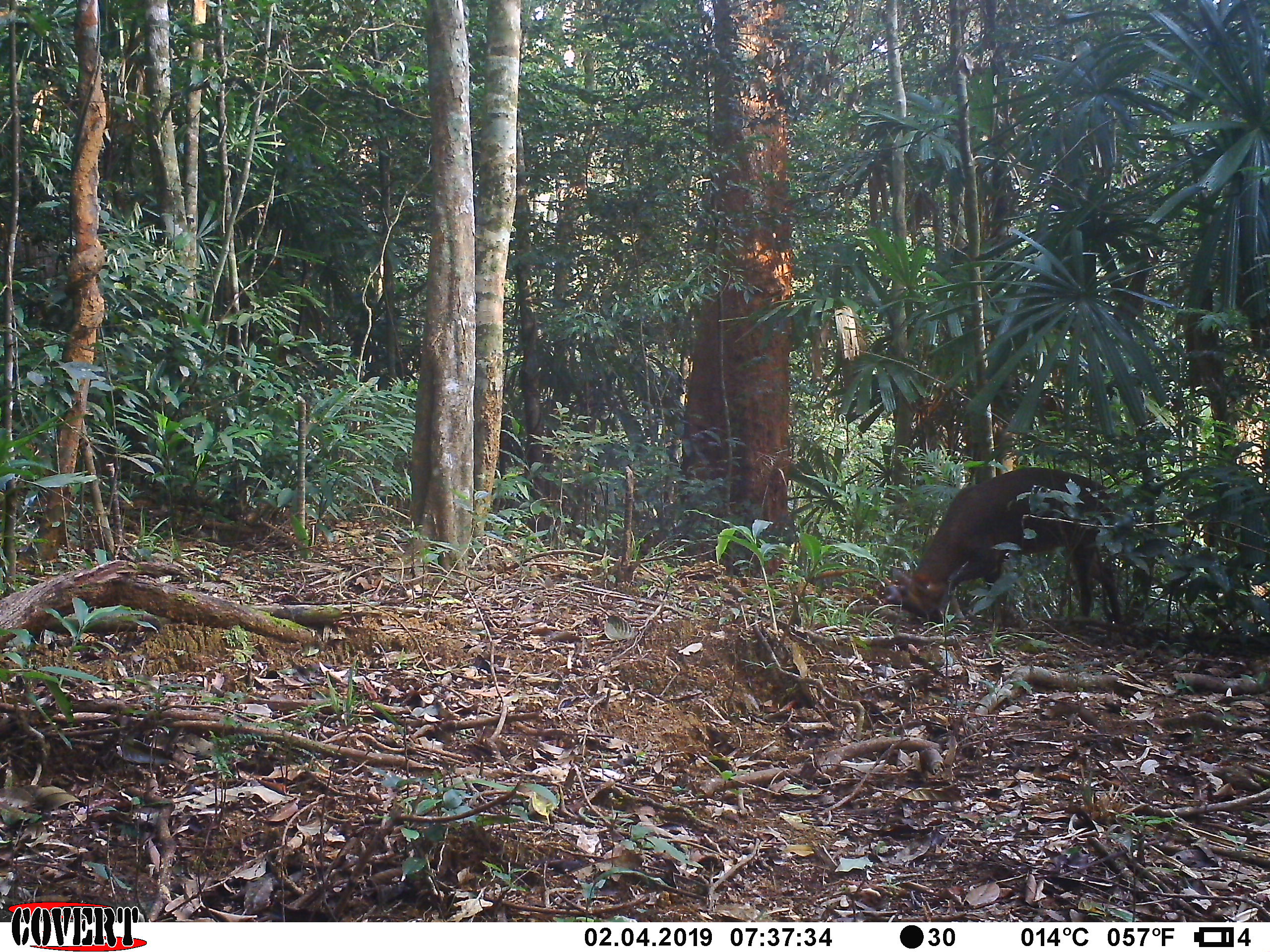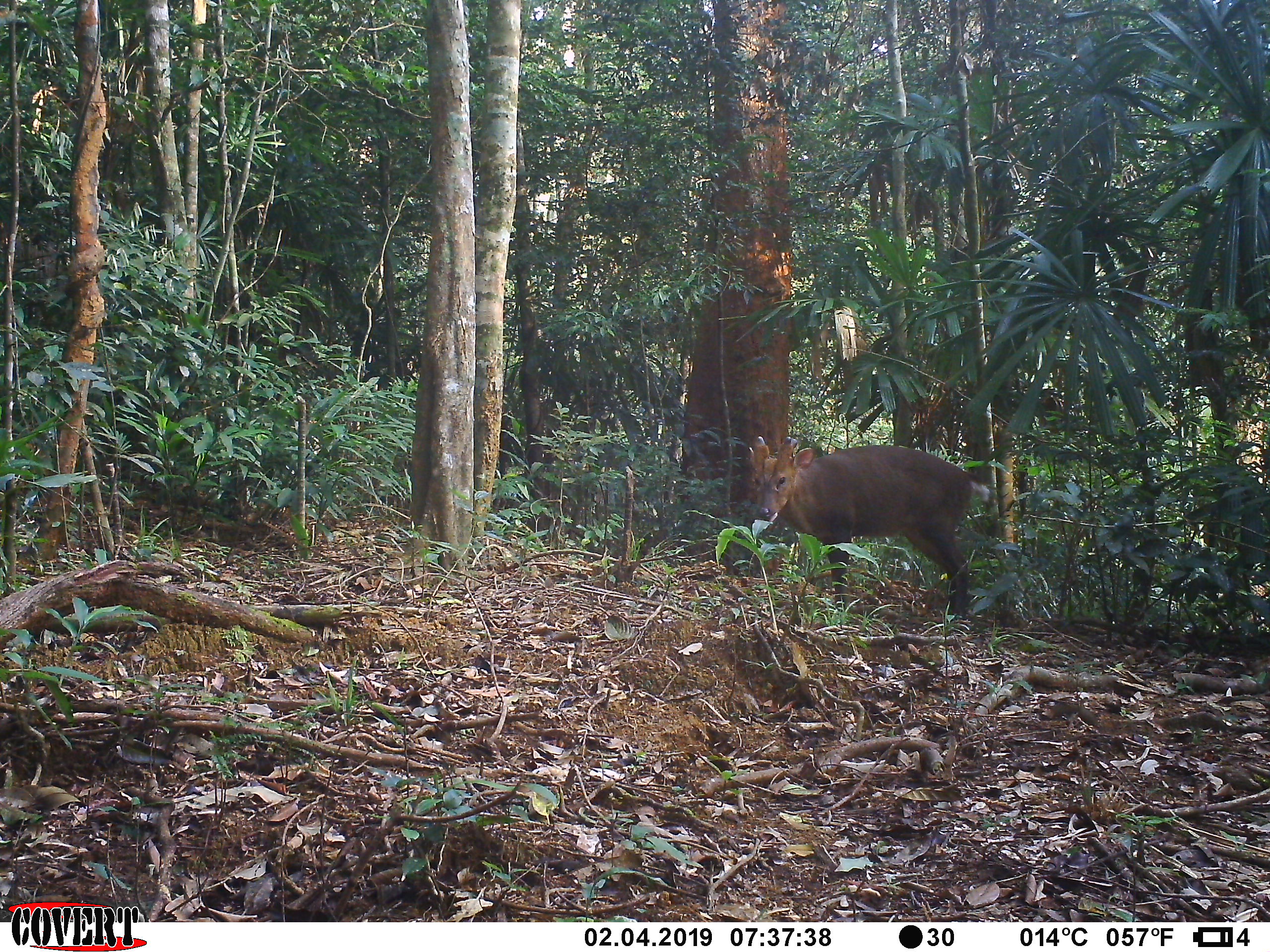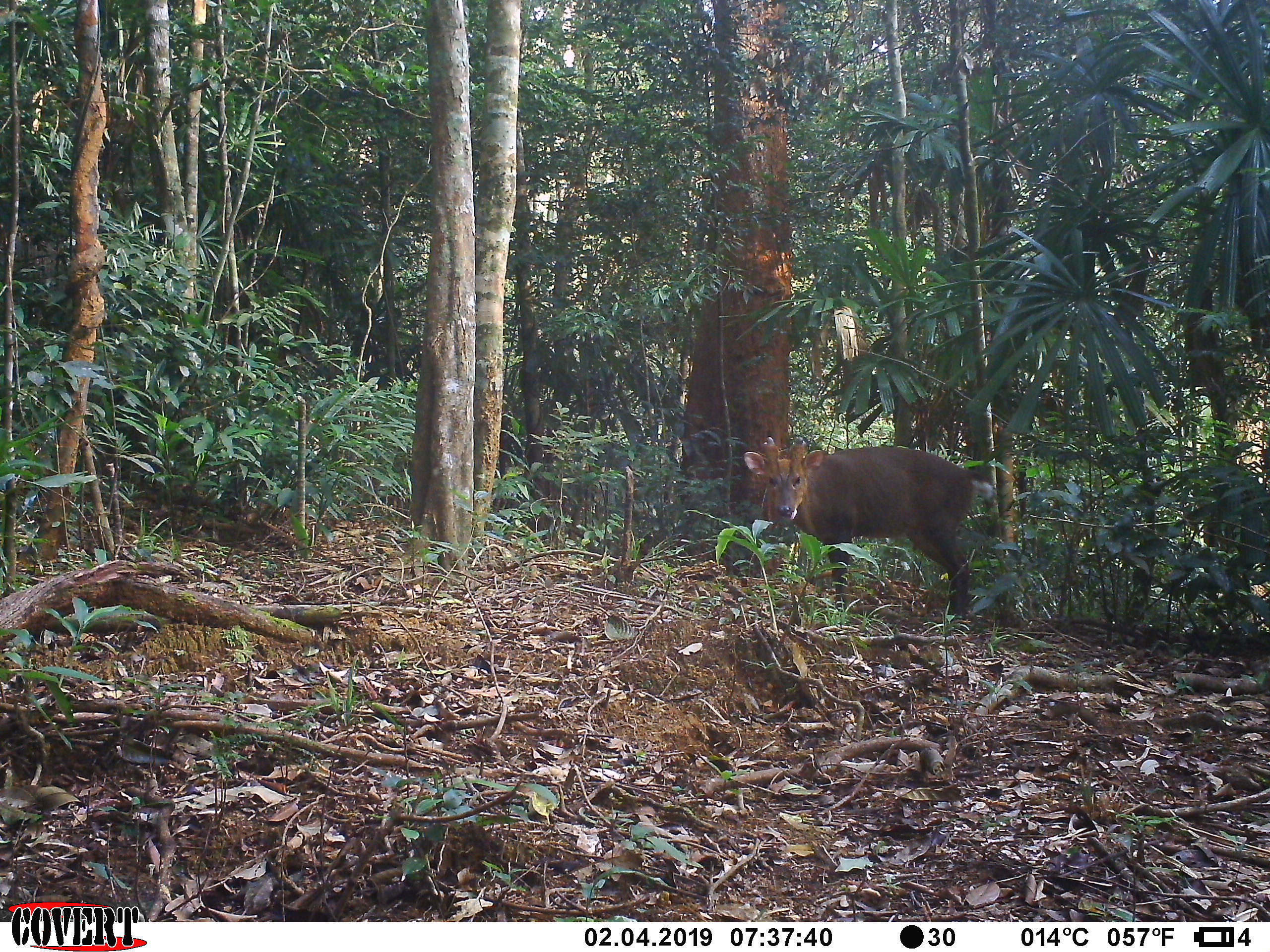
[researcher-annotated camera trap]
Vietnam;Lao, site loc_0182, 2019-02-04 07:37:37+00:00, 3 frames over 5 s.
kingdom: Animalia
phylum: Chordata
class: Mammalia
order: Artiodactyla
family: Cervidae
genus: Muntiacus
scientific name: Muntiacus vuquangensis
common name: large-antlered muntjac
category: large antlered muntjac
Large antlered muntjac (large-antlered muntjac) (Muntiacus vuquangensis). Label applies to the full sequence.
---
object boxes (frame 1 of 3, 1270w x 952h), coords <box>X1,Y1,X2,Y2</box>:
large antlered muntjac: <box>884,466,1123,630</box>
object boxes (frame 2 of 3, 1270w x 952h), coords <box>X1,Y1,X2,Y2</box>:
large antlered muntjac: <box>748,436,990,619</box>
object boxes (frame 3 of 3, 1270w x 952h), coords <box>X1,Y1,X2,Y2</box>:
large antlered muntjac: <box>743,436,994,621</box>